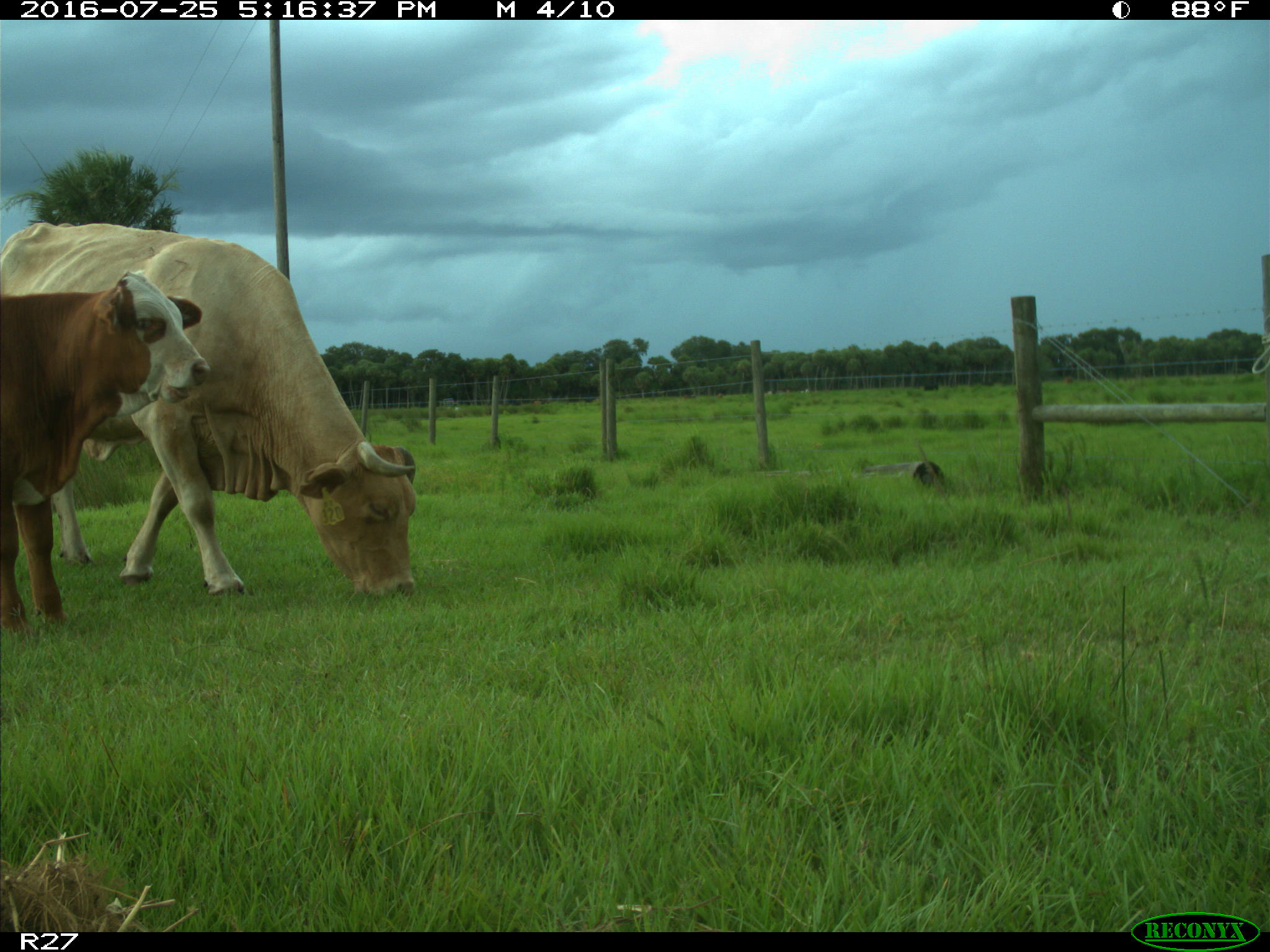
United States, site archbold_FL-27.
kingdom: Animalia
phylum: Chordata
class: Mammalia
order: Artiodactyla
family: Bovidae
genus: Bos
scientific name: Bos taurus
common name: domestic cow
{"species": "Bos taurus (domestic cow)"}